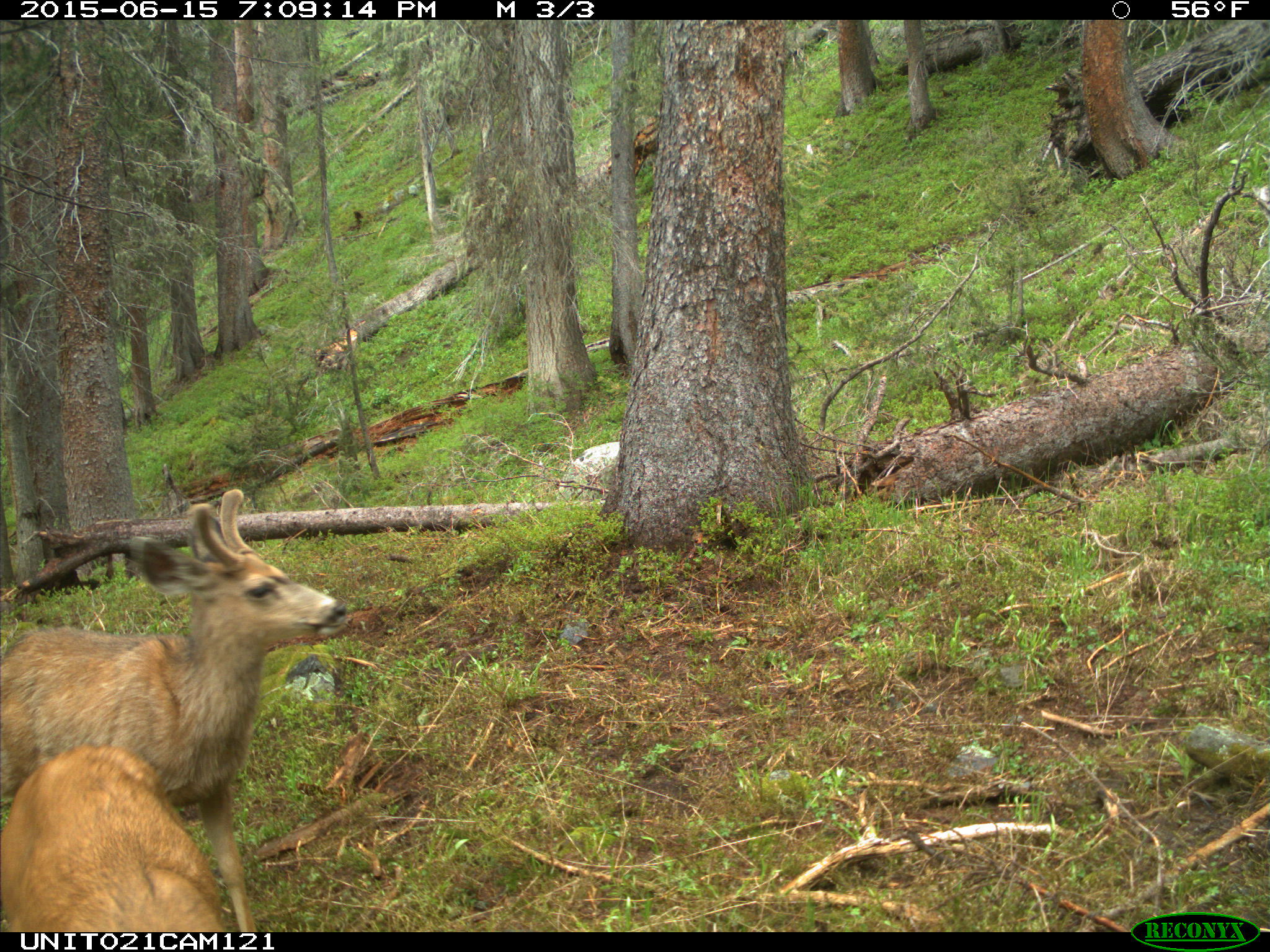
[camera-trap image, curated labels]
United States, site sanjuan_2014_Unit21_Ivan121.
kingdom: Animalia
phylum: Chordata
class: Mammalia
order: Artiodactyla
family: Cervidae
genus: Odocoileus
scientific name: Odocoileus hemionus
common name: mule deer